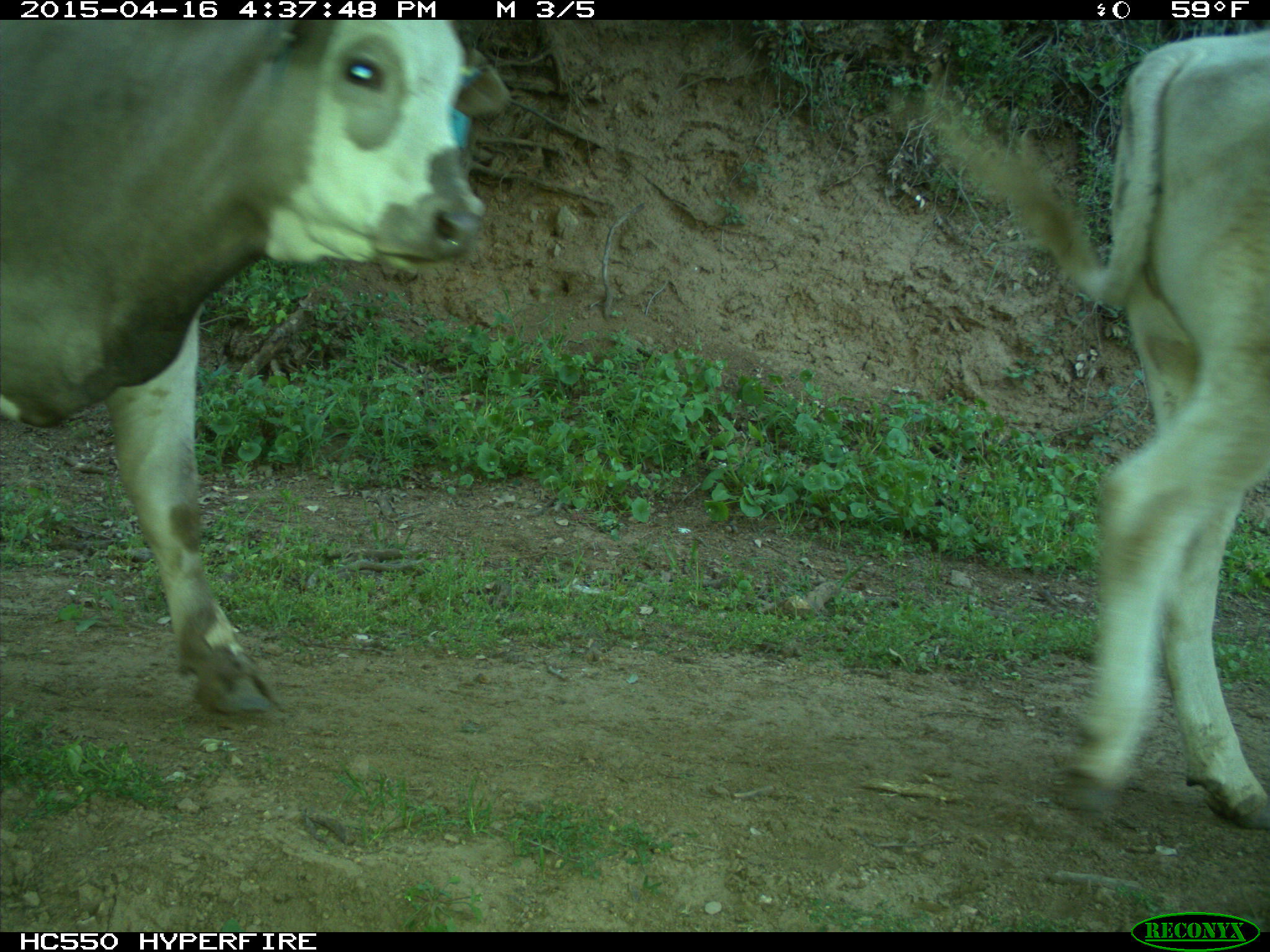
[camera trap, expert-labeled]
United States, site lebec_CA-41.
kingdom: Animalia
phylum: Chordata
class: Mammalia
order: Artiodactyla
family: Bovidae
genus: Bos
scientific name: Bos taurus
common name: domestic cow